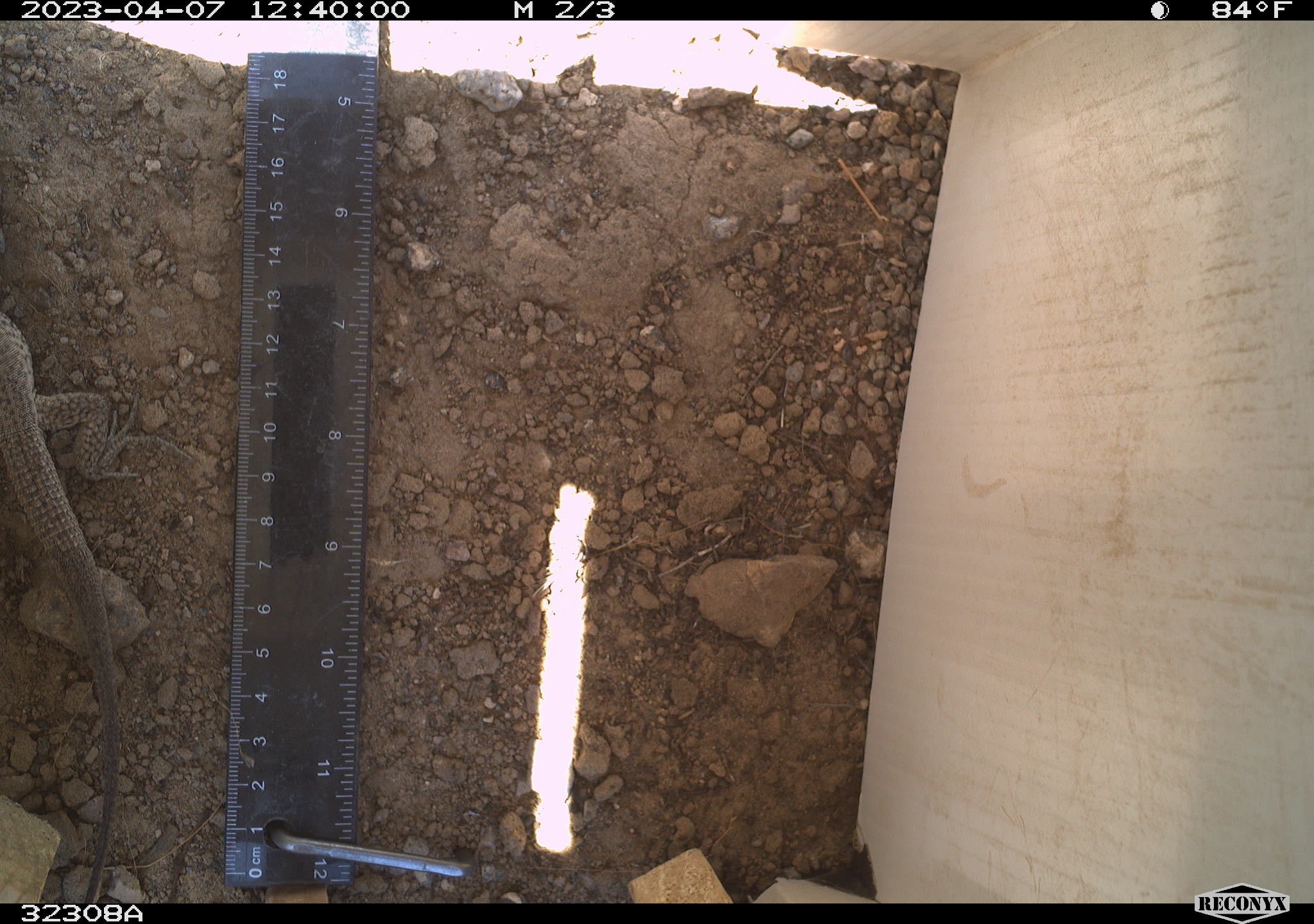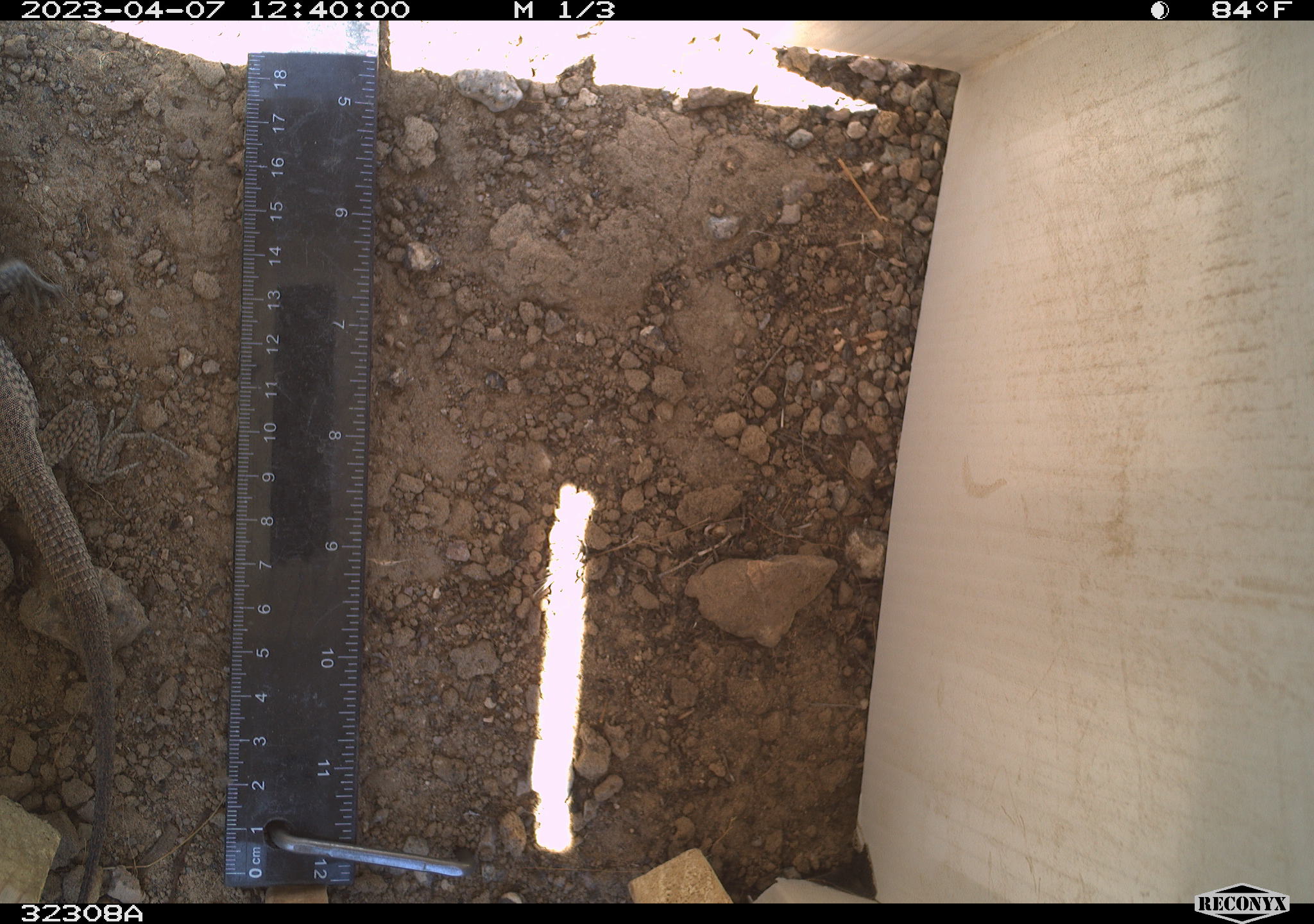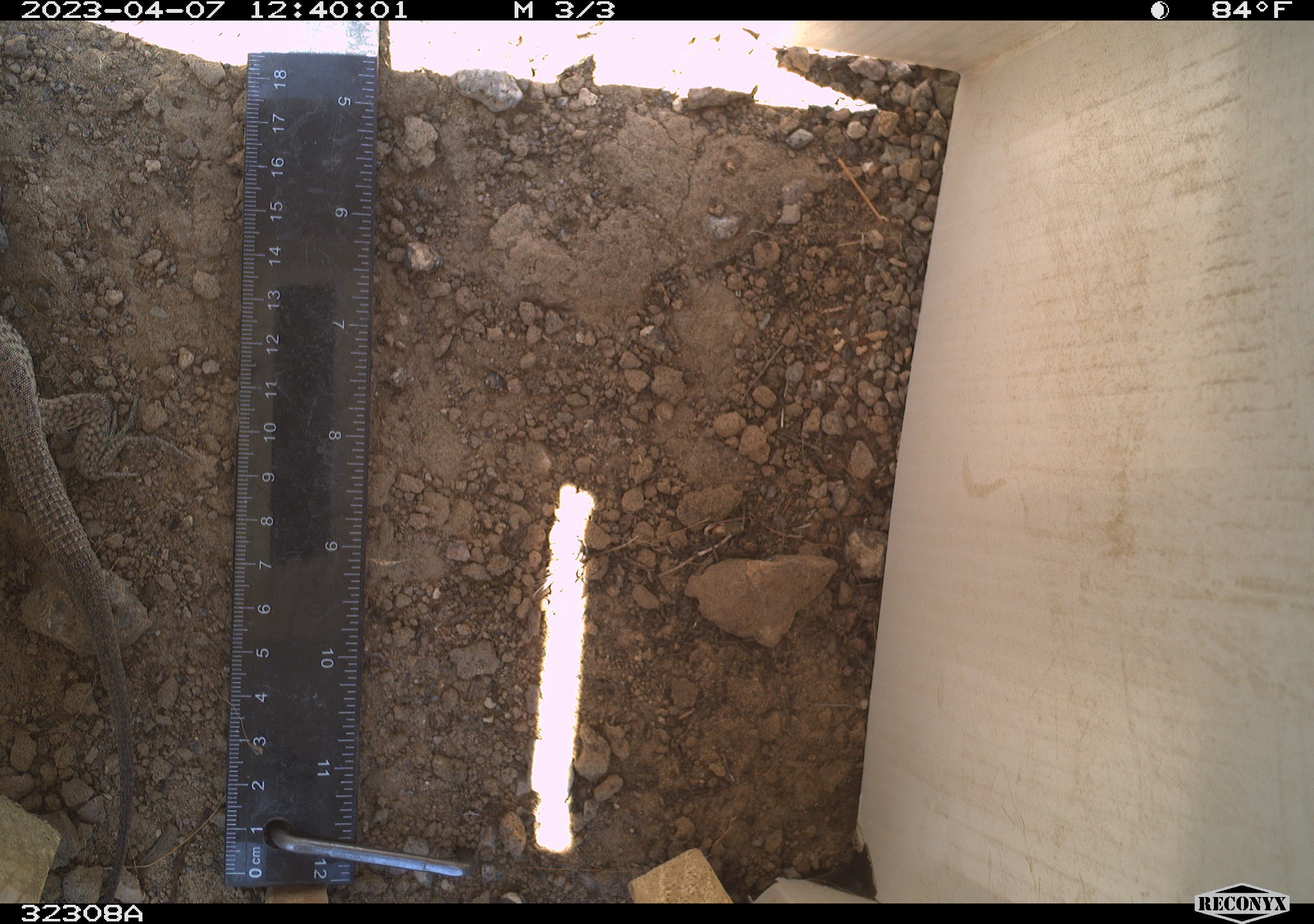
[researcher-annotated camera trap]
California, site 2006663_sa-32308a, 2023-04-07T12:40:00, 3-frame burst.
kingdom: Animalia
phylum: Chordata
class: Reptilia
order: Squamata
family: Teiidae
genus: Aspidoscelis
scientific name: Aspidoscelis tigris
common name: western whiptail